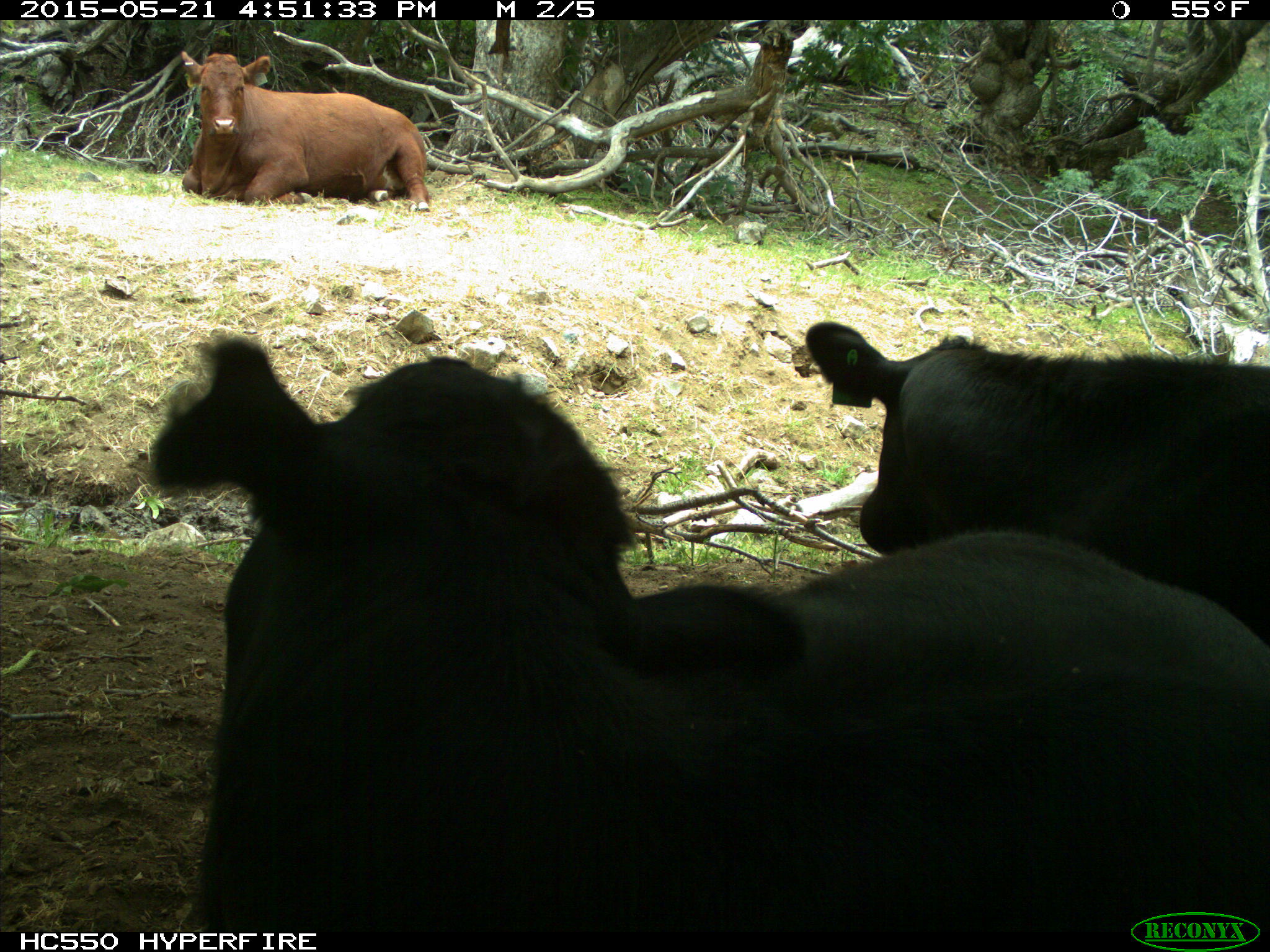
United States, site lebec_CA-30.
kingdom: Animalia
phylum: Chordata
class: Mammalia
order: Artiodactyla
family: Bovidae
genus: Bos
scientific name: Bos taurus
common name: domestic cow